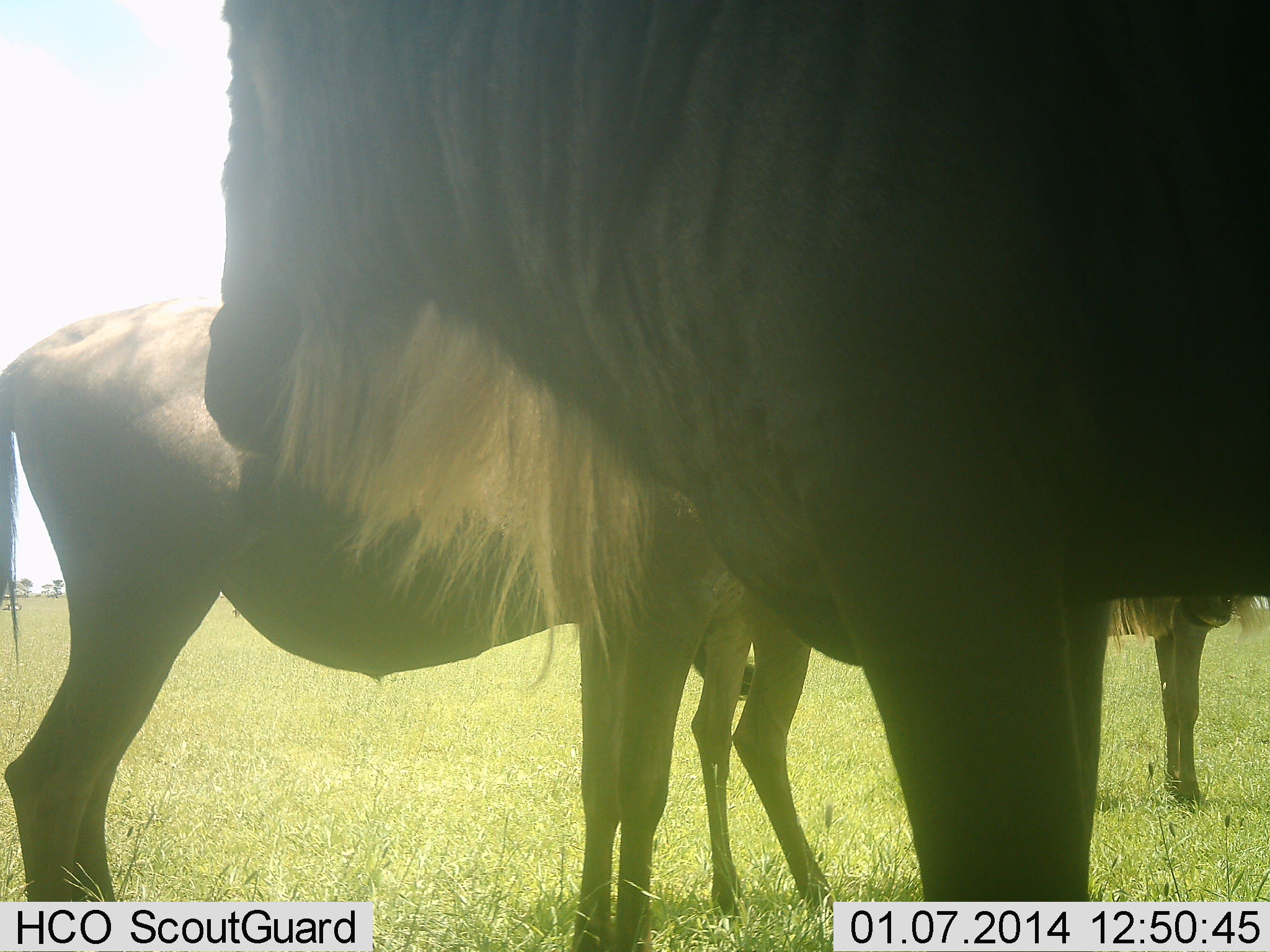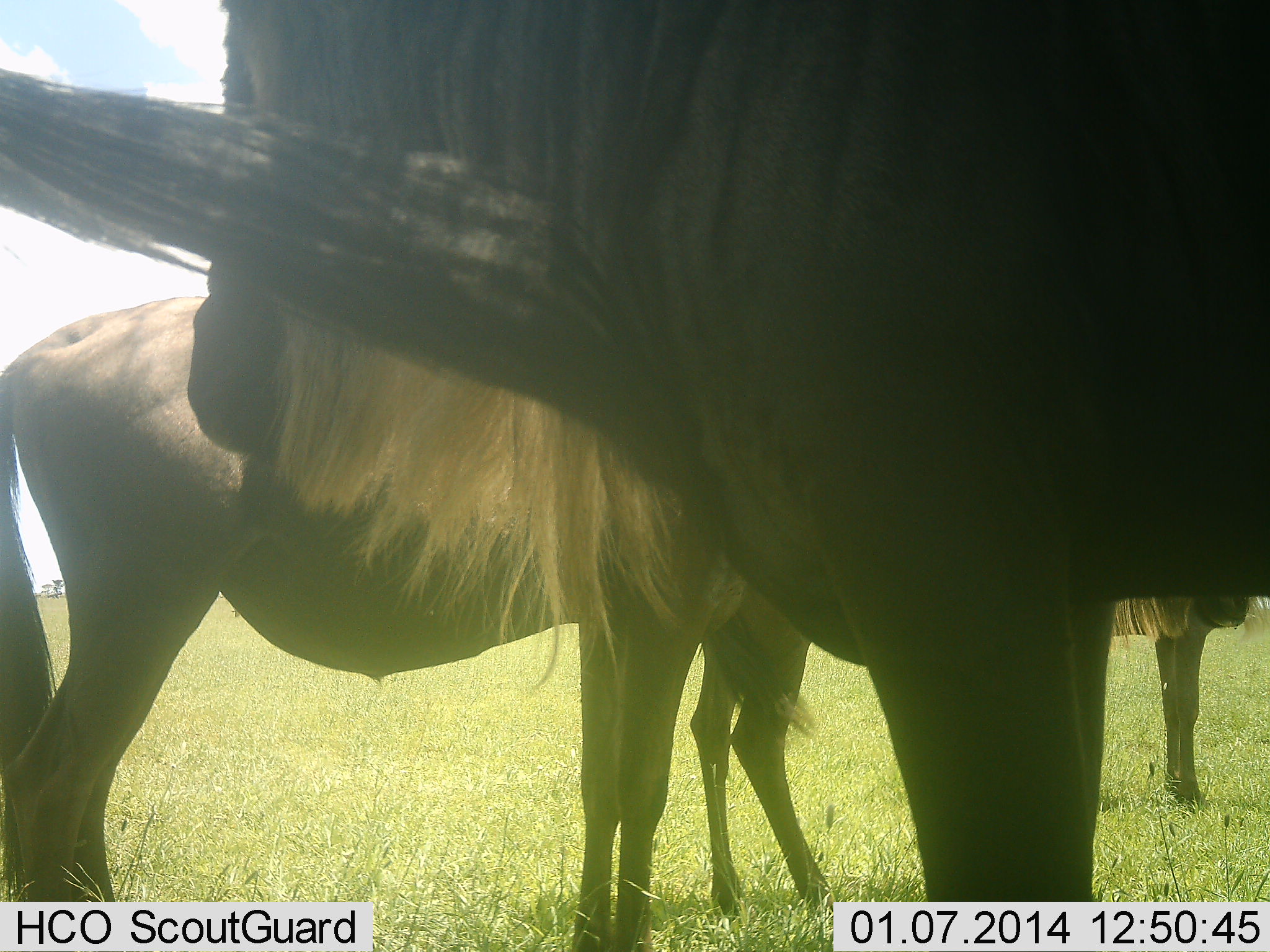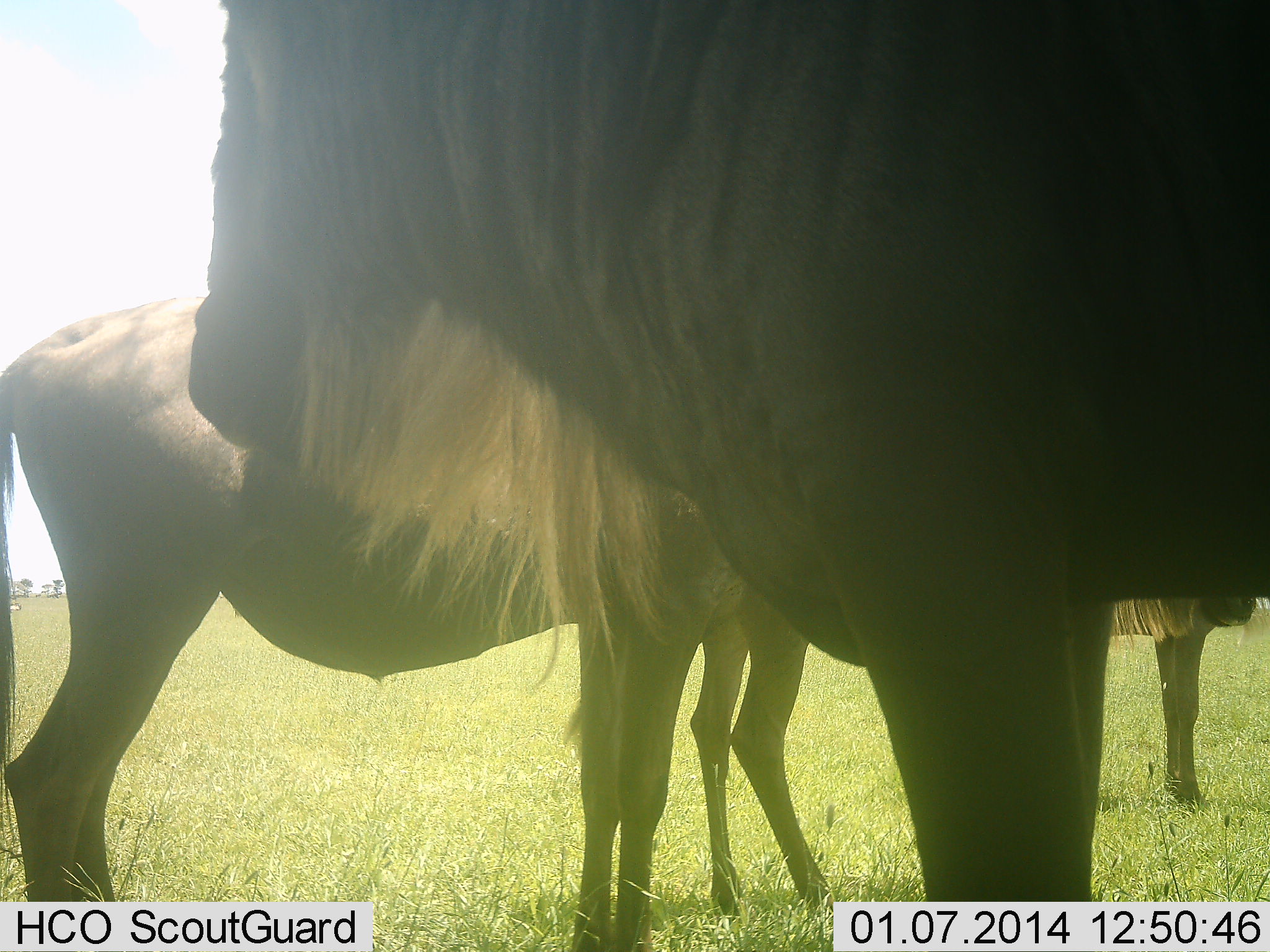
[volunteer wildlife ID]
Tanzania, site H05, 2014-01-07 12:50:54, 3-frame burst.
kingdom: Animalia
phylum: Chordata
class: Mammalia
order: Artiodactyla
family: Bovidae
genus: Connochaetes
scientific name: Connochaetes taurinus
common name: blue wildebeest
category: wildebeest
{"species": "wildebeest (blue wildebeest) (Connochaetes taurinus)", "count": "4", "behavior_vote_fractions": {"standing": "90%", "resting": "10%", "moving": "0%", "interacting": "0%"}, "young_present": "0%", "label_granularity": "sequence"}